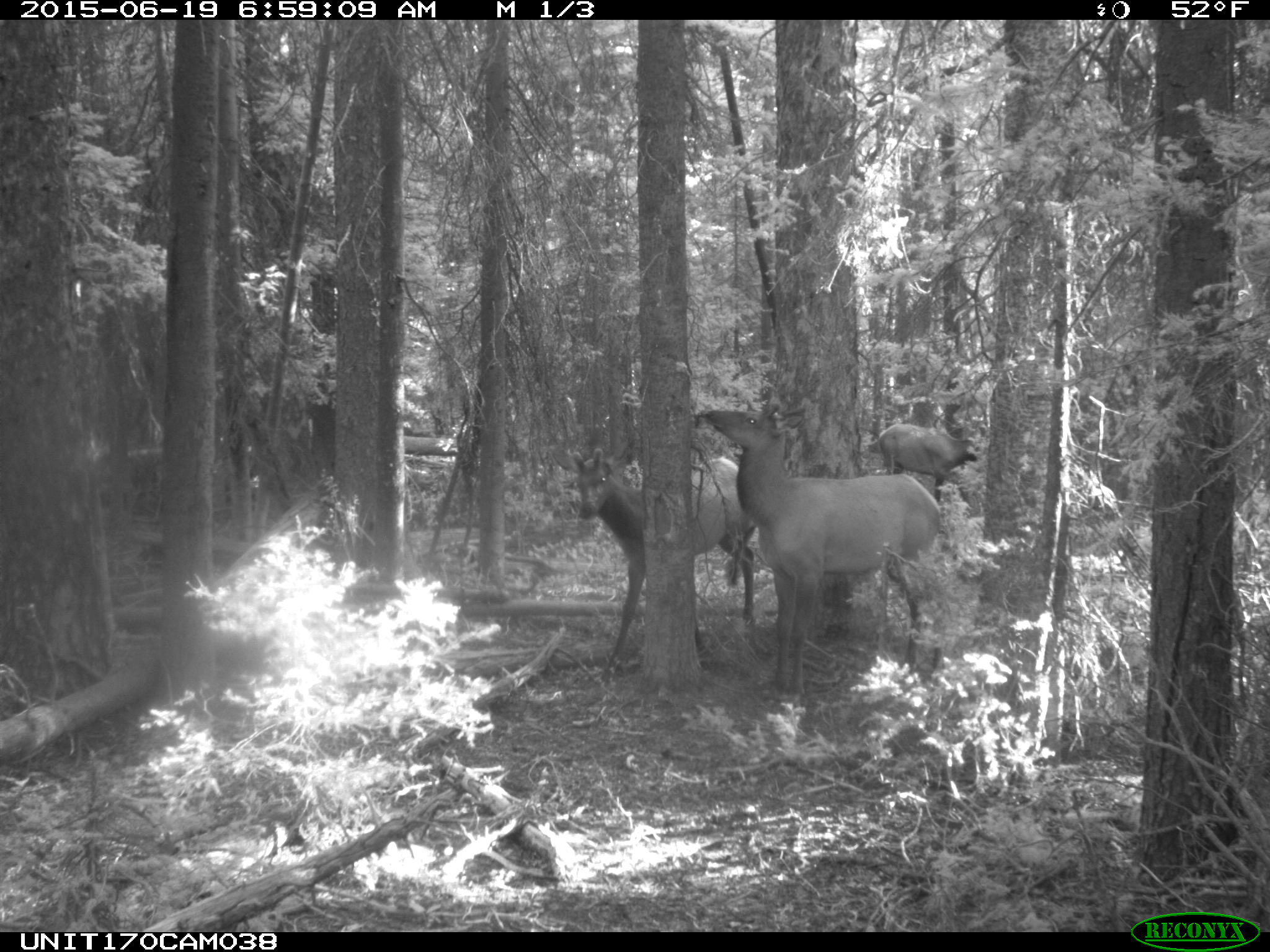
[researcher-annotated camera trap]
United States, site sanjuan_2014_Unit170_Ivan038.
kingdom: Animalia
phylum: Chordata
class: Mammalia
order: Artiodactyla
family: Cervidae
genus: Cervus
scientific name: Cervus elaphus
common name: red deer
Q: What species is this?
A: Cervus elaphus (red deer).